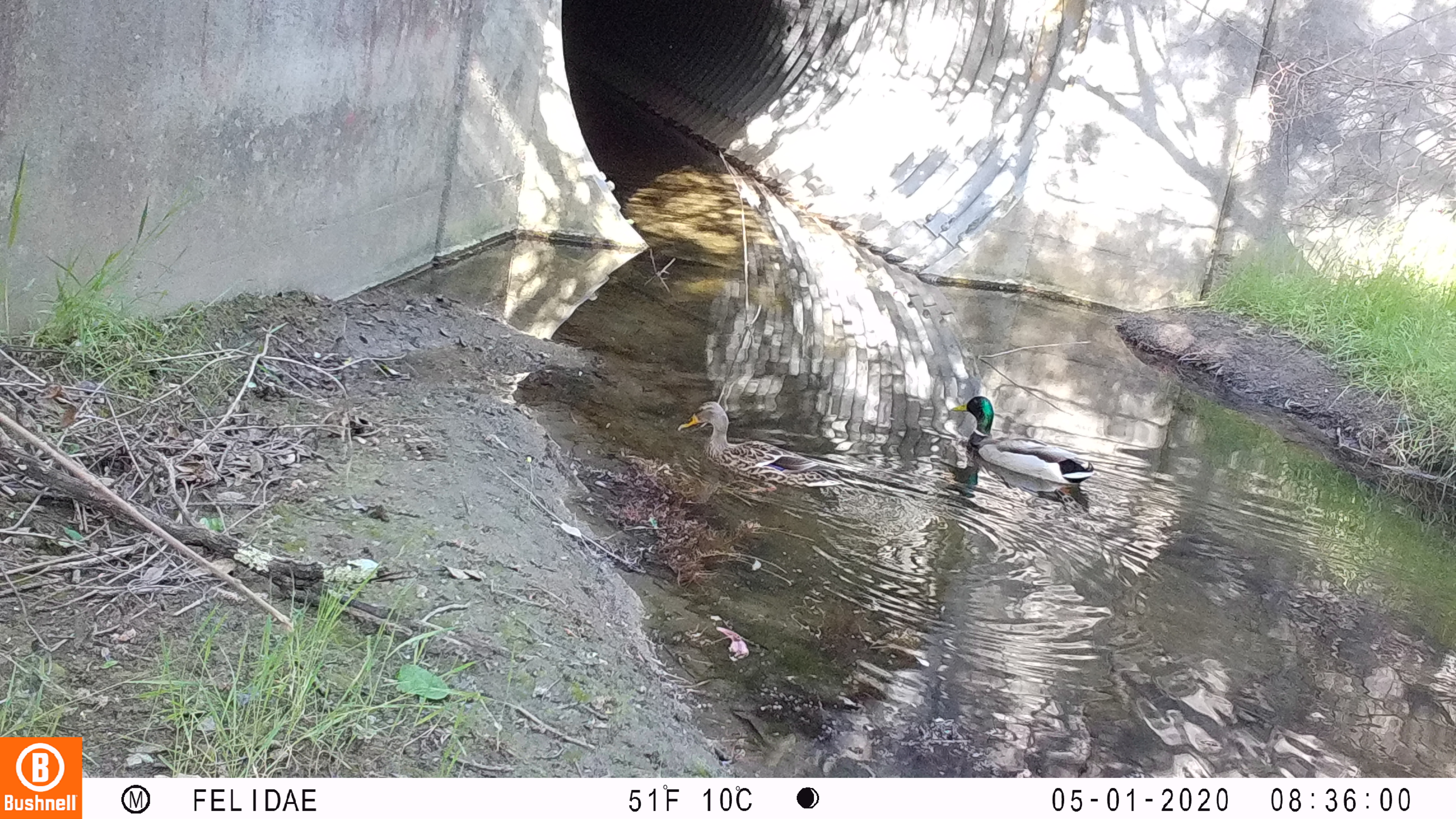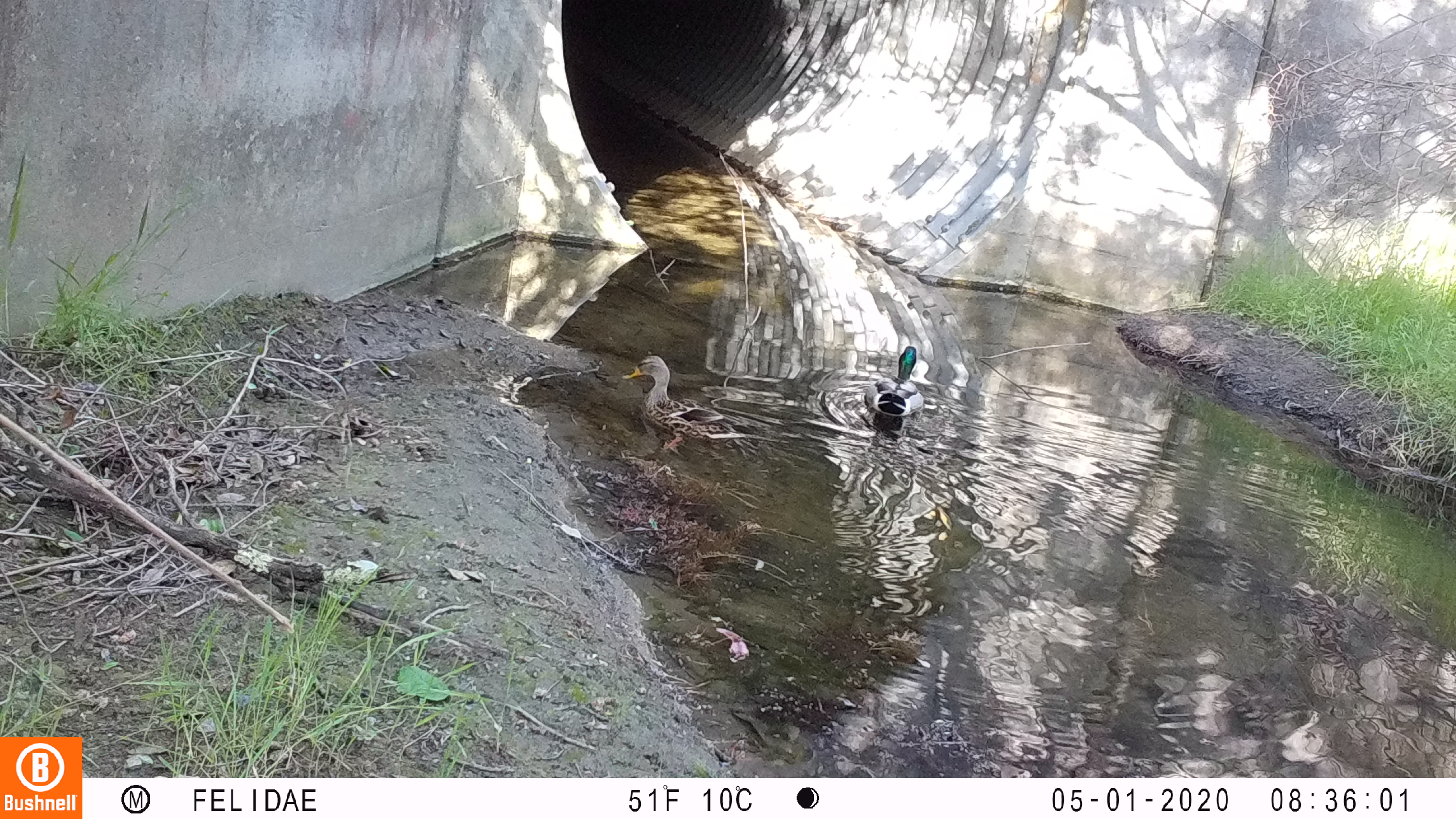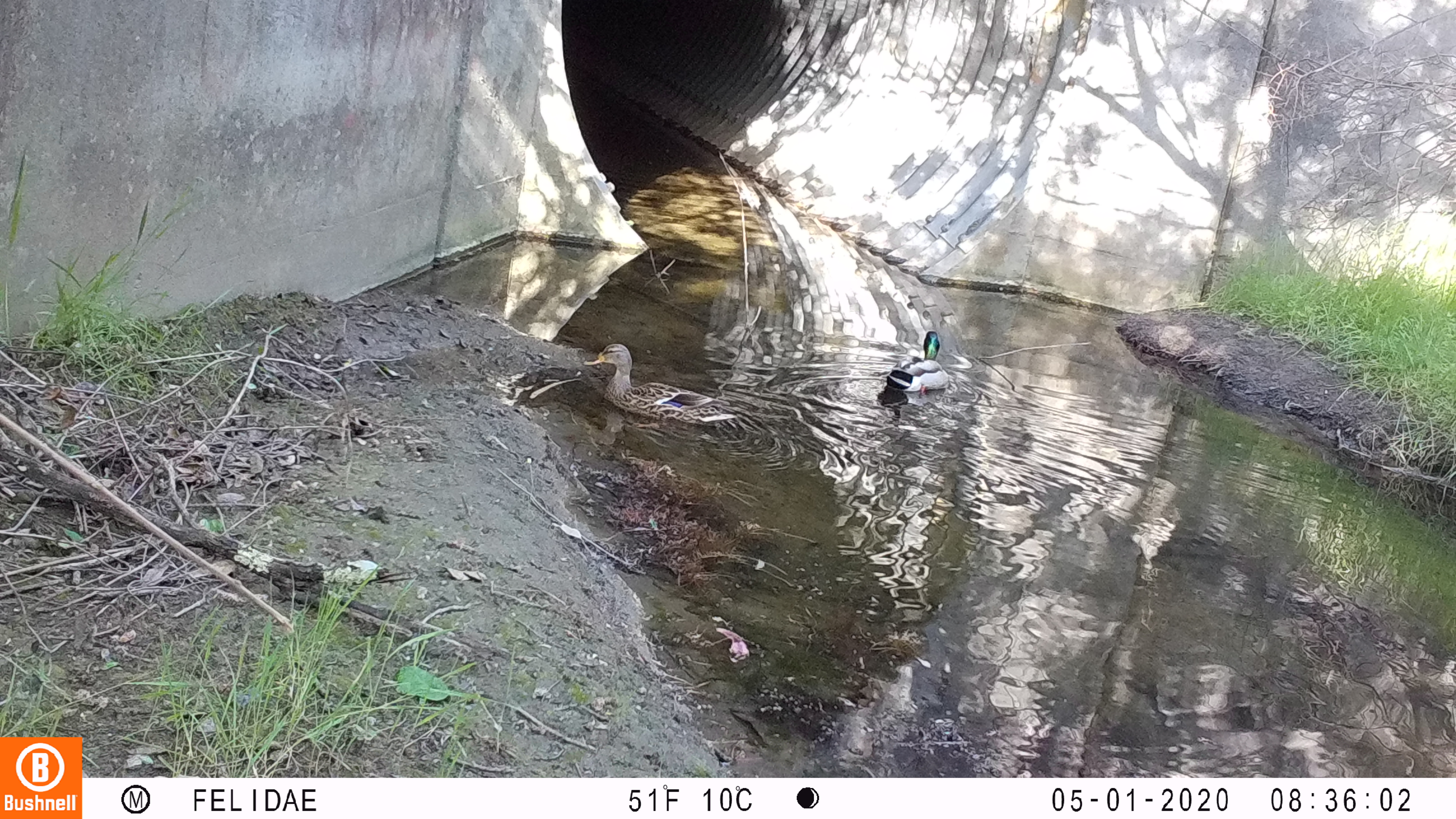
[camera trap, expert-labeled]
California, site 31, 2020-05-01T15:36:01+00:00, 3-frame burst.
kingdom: Animalia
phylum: Chordata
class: Aves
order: Anseriformes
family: Anatidae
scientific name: Anatidae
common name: duck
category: duck species